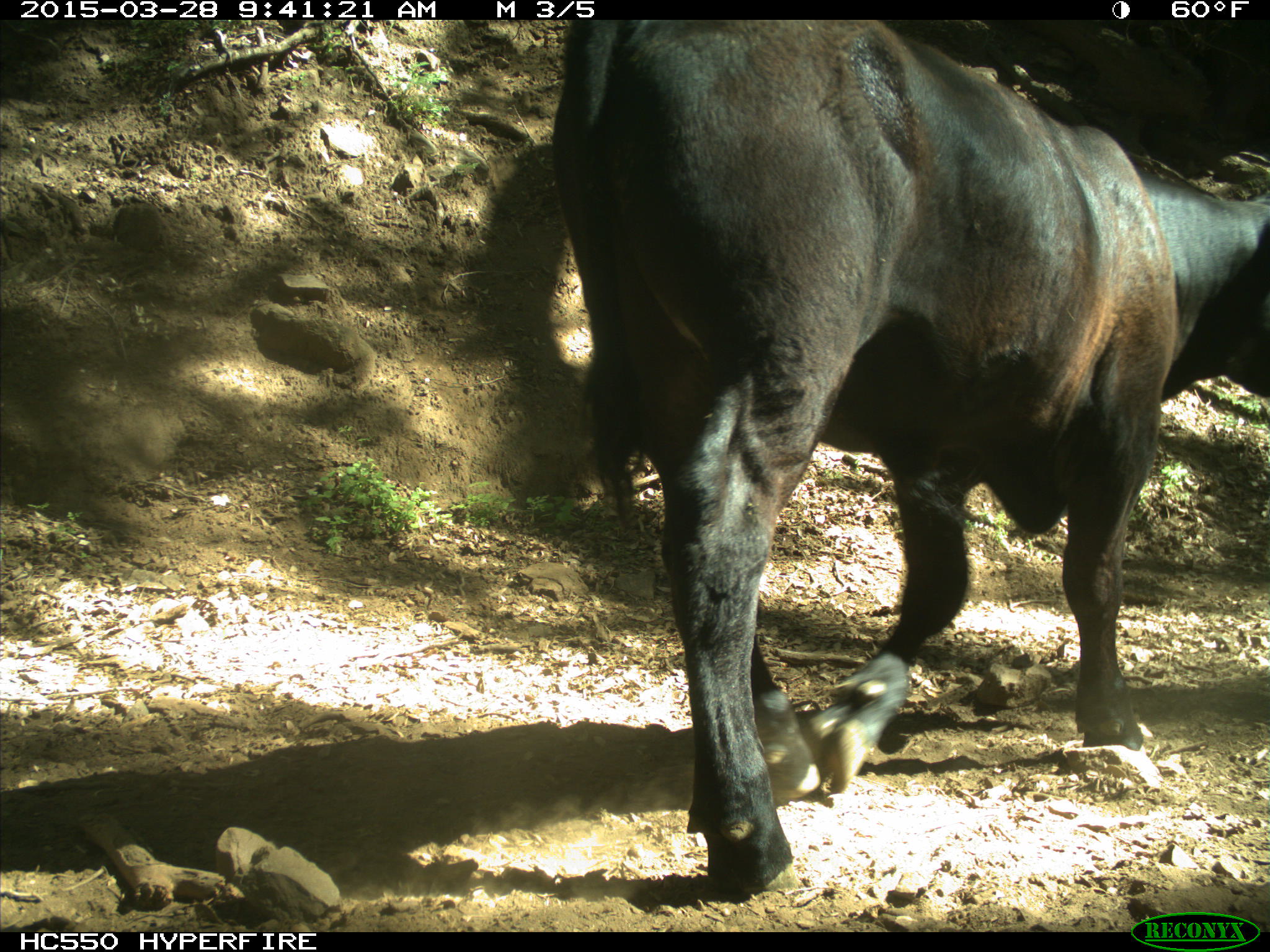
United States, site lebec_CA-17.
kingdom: Animalia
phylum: Chordata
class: Mammalia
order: Artiodactyla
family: Bovidae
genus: Bos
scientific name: Bos taurus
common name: domestic cow